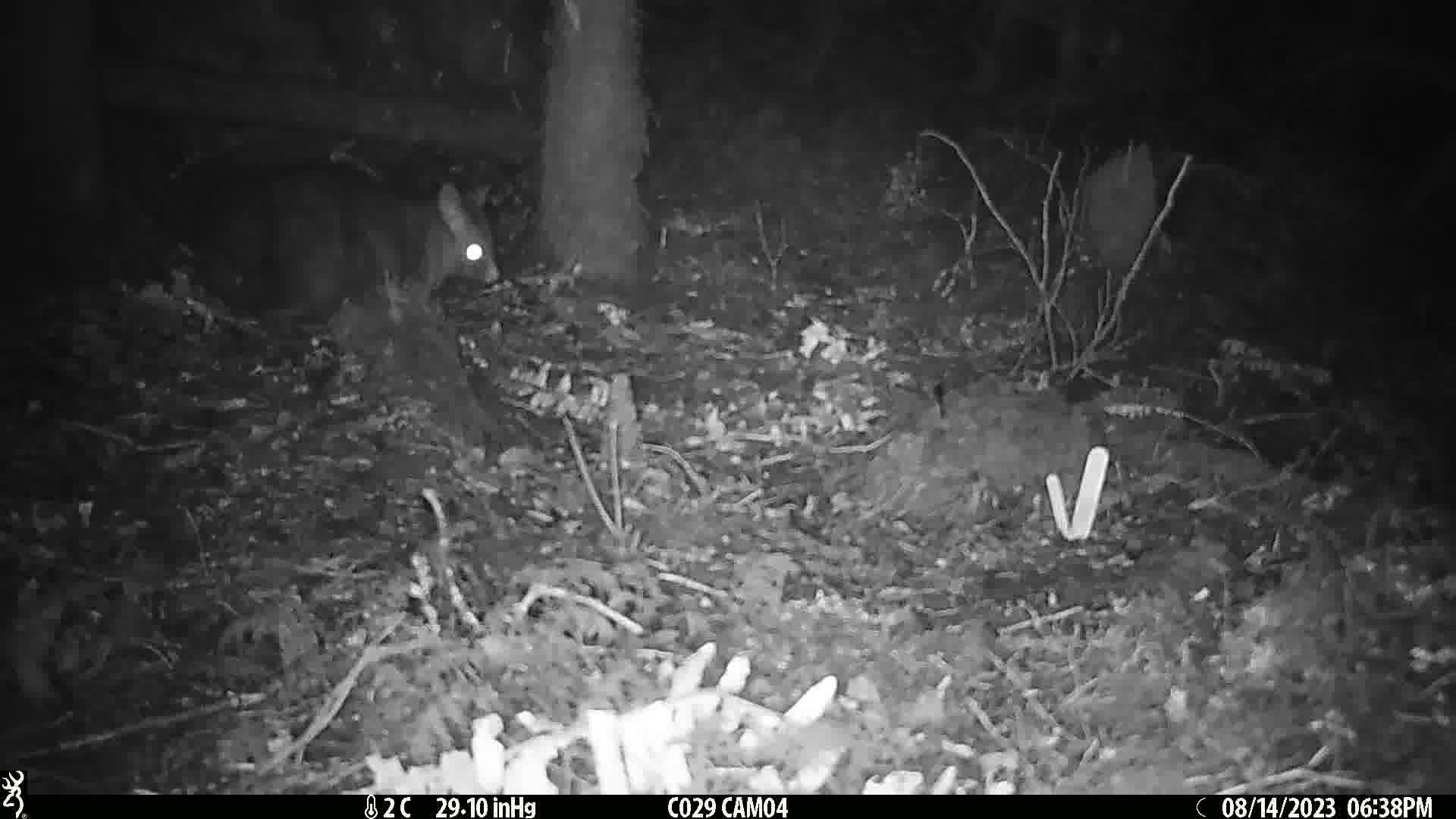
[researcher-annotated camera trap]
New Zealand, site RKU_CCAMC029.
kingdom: Animalia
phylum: Chordata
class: Mammalia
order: Diprotodontia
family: Phalangeridae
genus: Trichosurus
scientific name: Trichosurus vulpecula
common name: common brushtail possum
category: possum